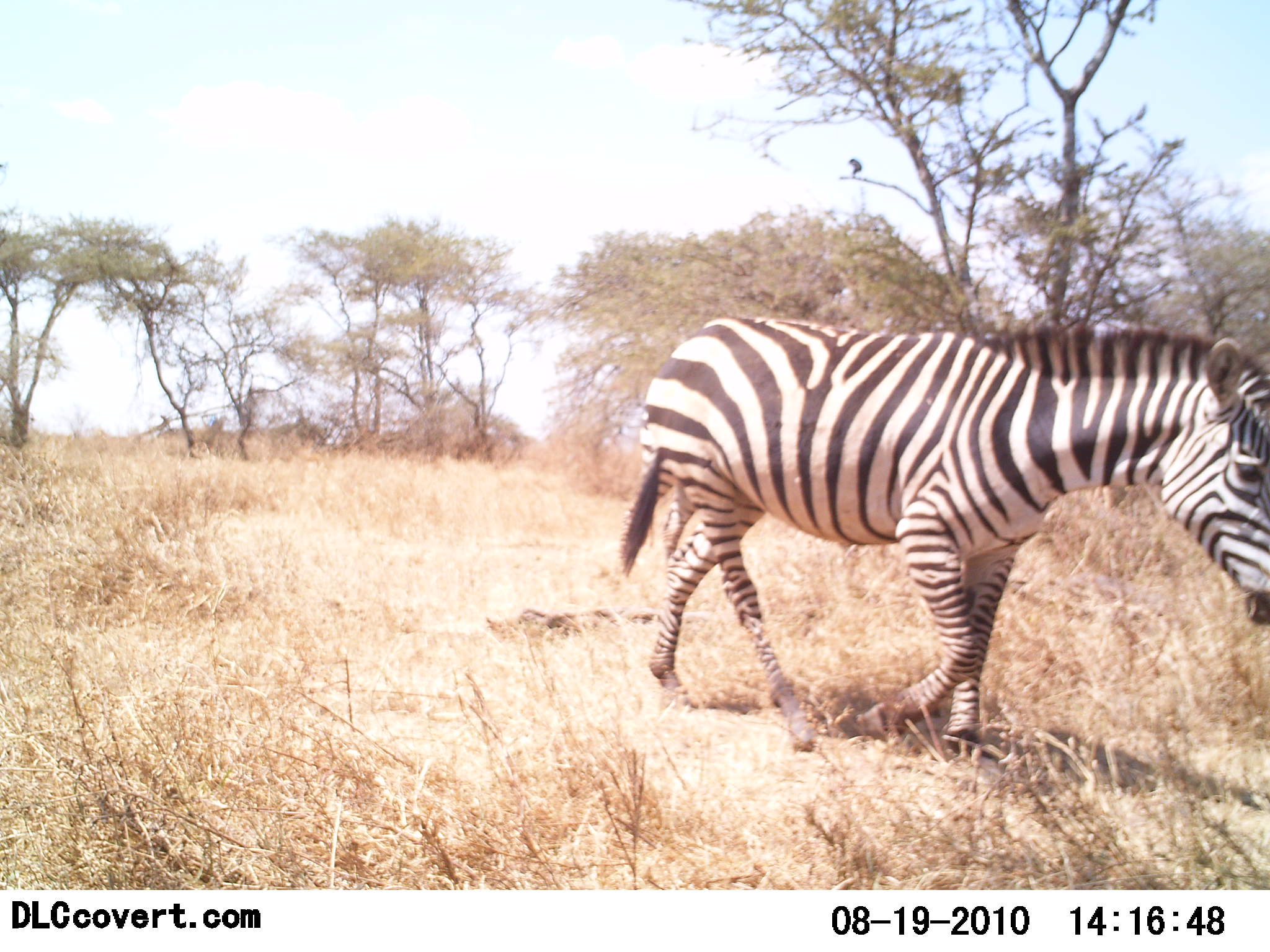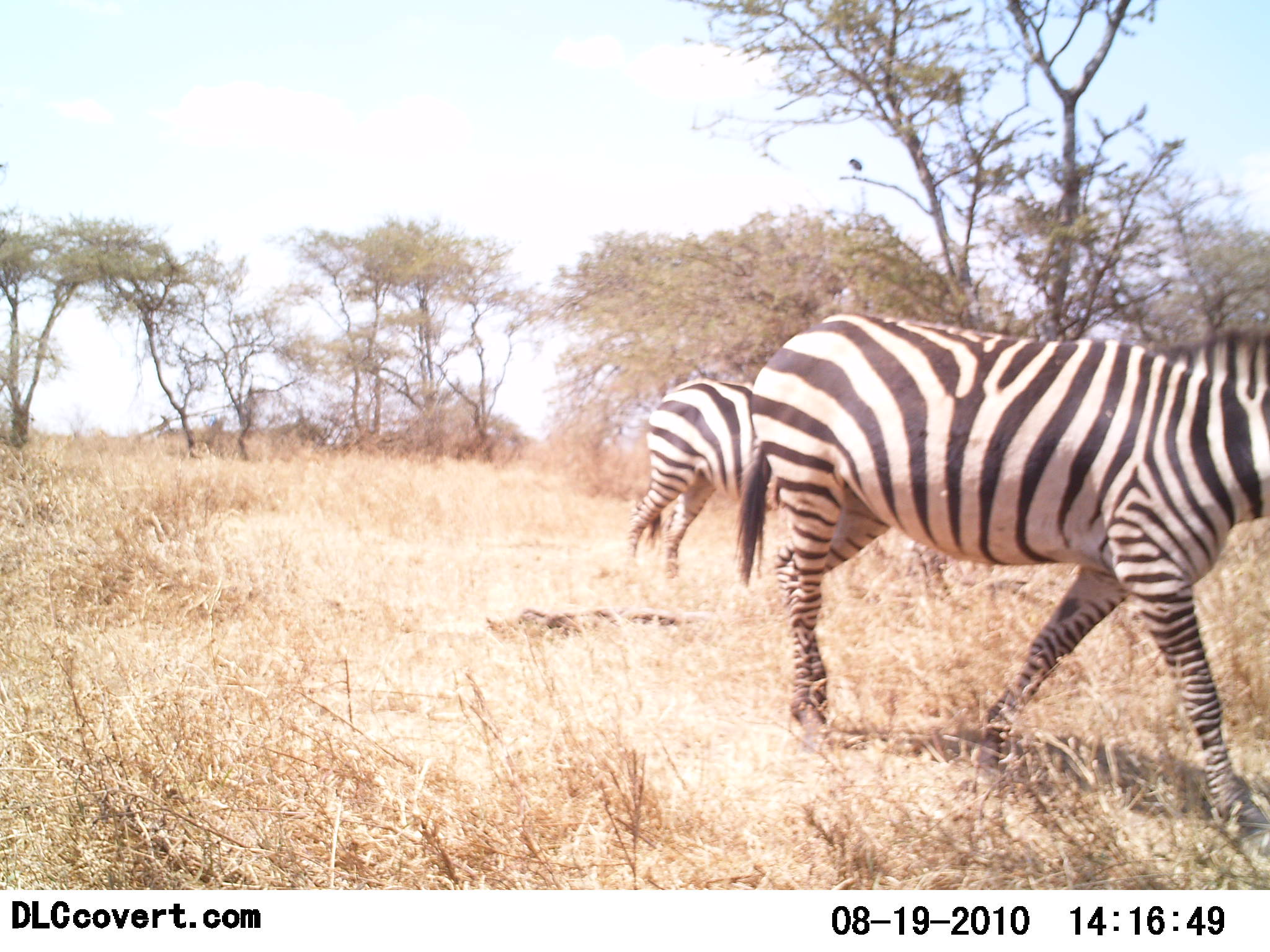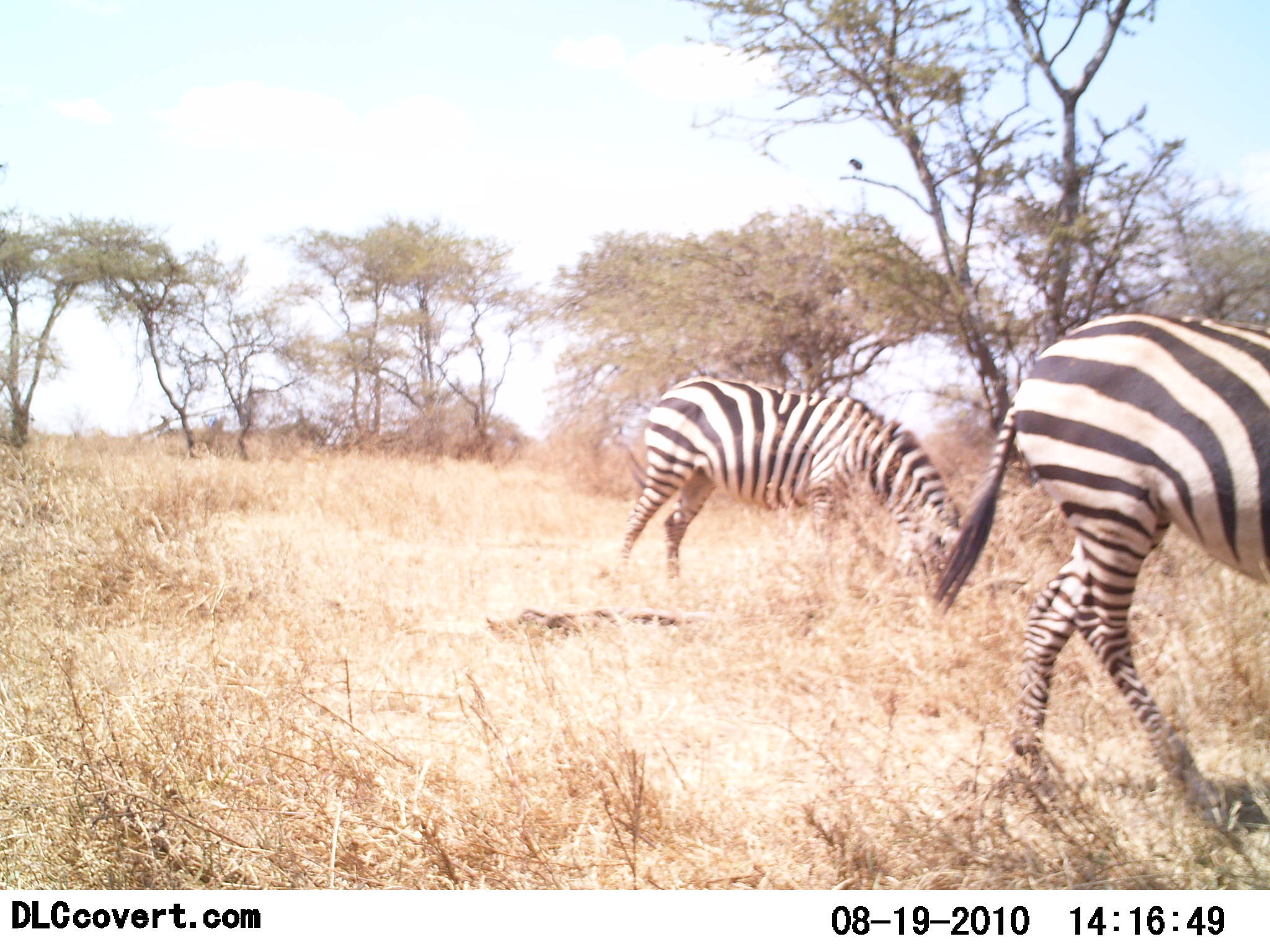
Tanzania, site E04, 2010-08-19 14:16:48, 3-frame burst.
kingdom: Animalia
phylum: Chordata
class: Mammalia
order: Perissodactyla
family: Equidae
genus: Equus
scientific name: Equus quagga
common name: plains zebra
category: zebra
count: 2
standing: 6%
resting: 0%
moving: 100%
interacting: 0%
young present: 0%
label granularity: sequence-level